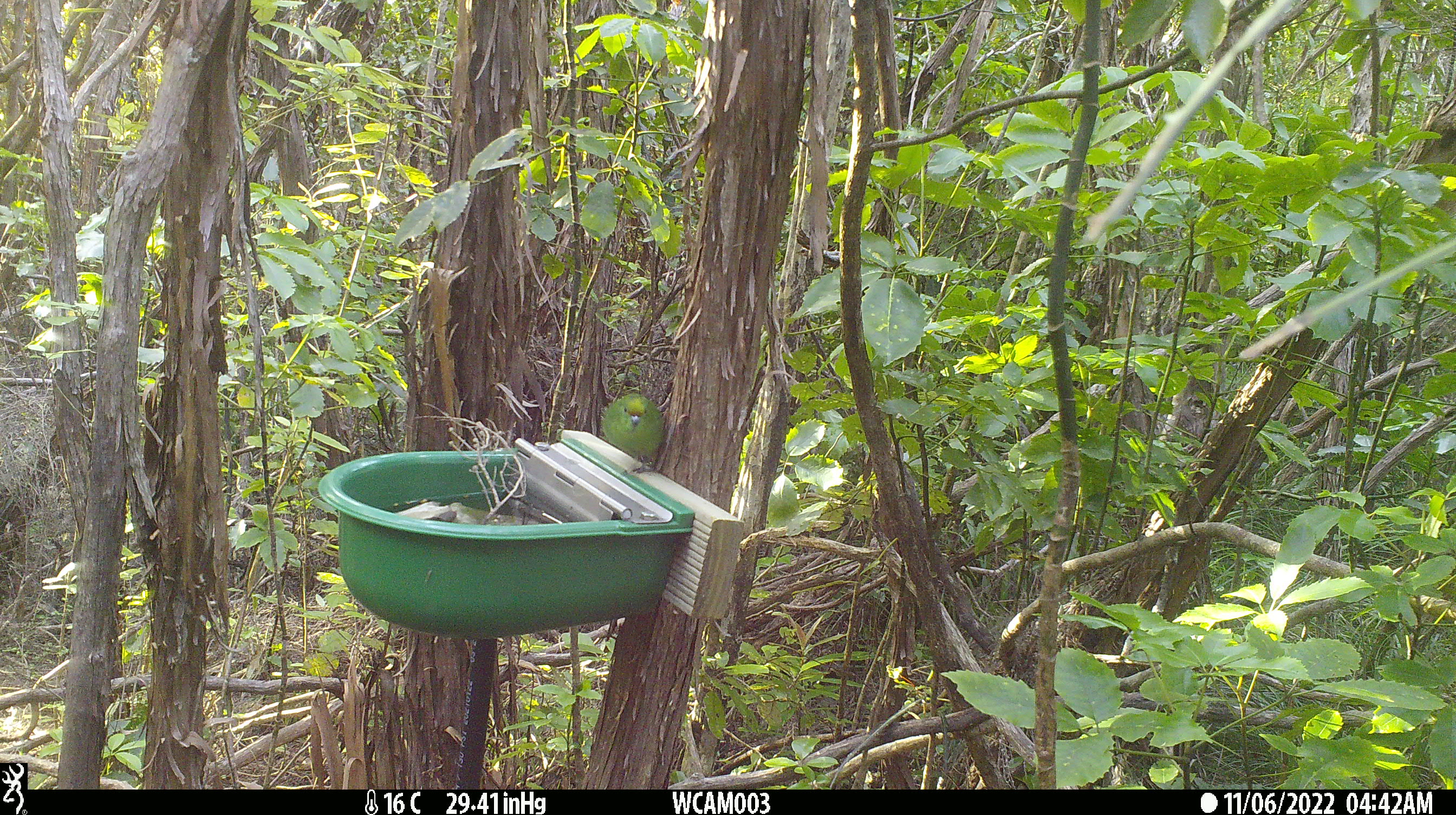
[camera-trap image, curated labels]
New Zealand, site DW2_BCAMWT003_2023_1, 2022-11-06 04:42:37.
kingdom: Animalia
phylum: Chordata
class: Aves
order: Psittaciformes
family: Psittaculidae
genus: Cyanoramphus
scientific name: Cyanoramphus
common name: parakeet